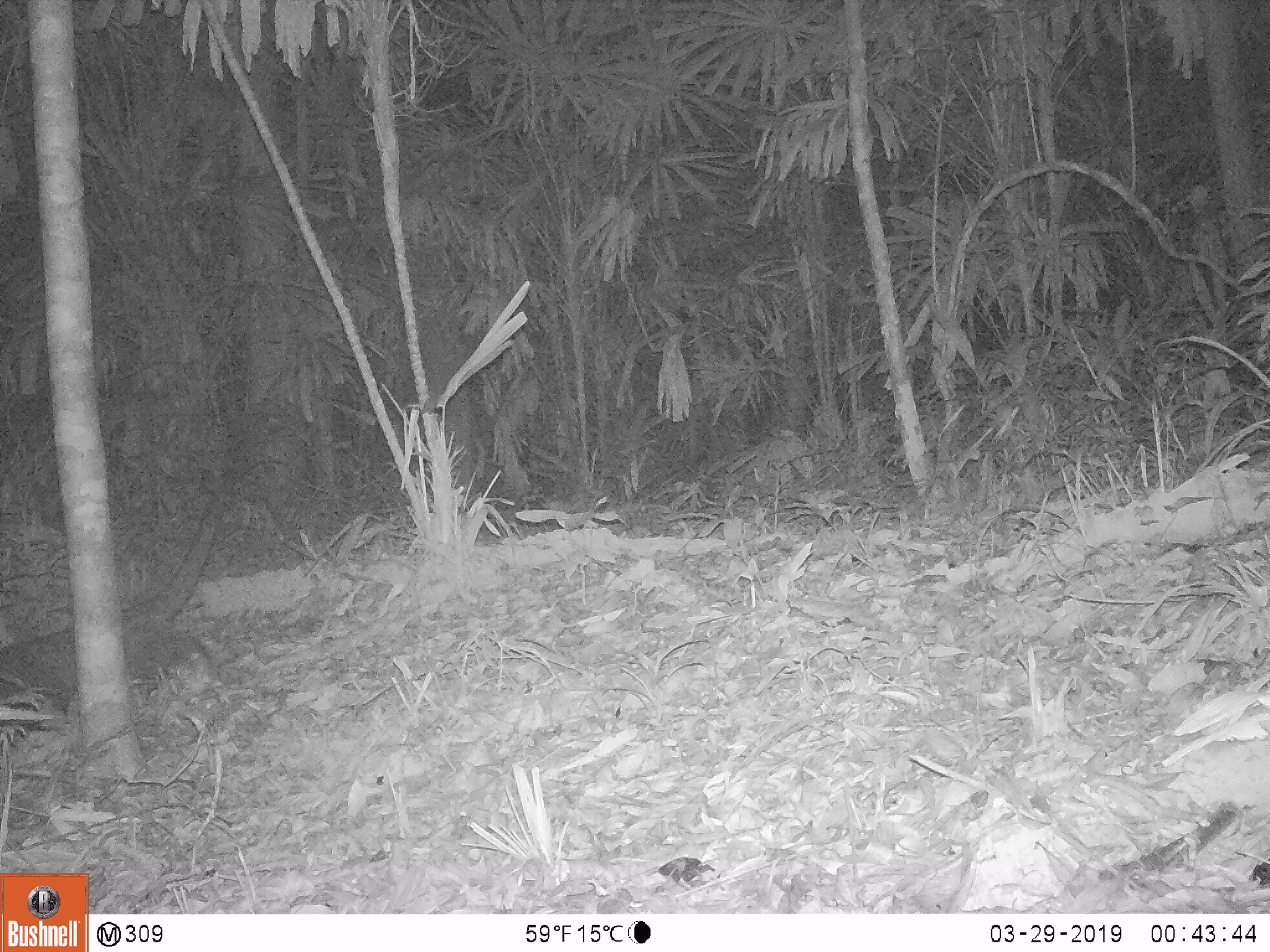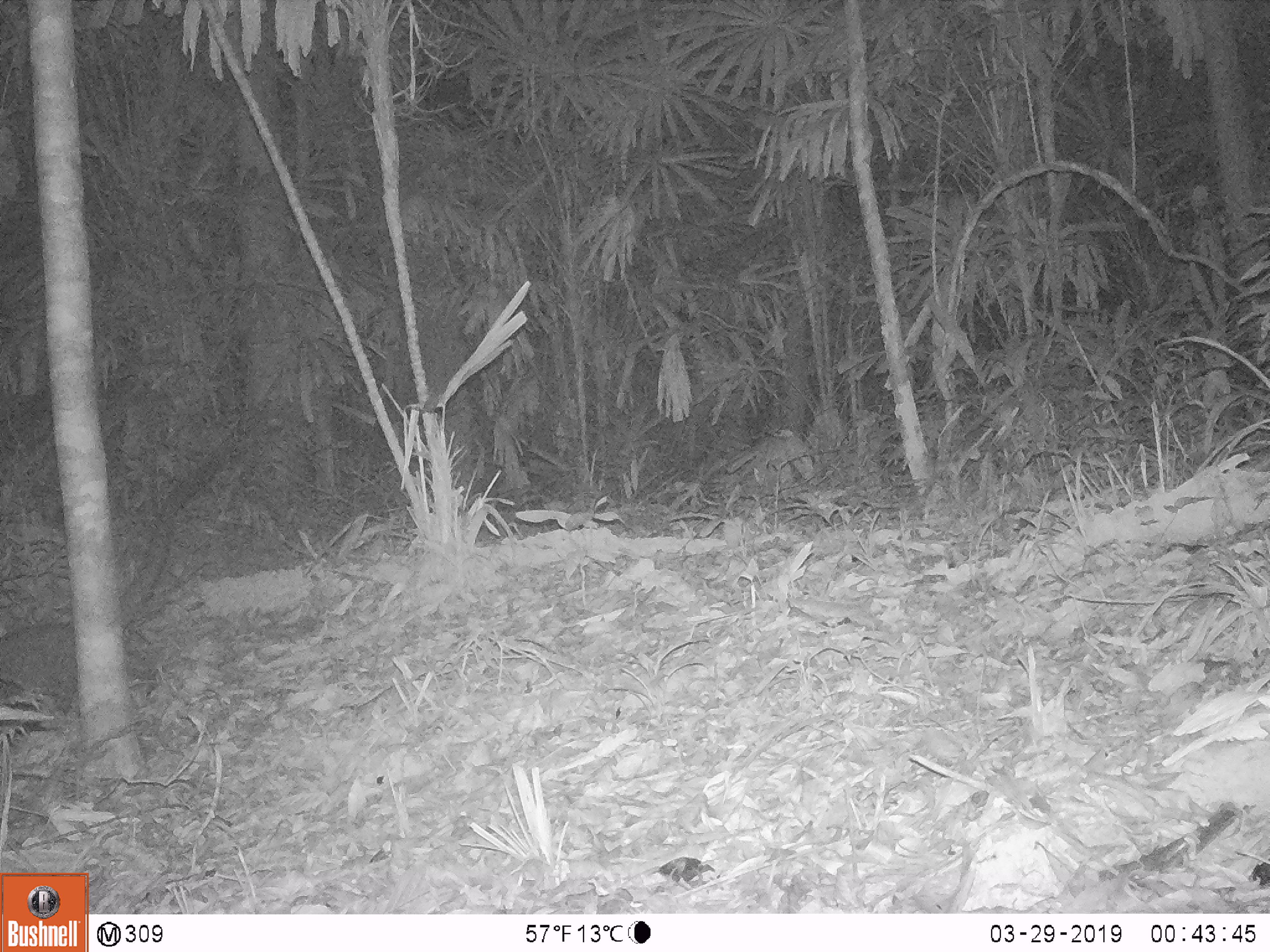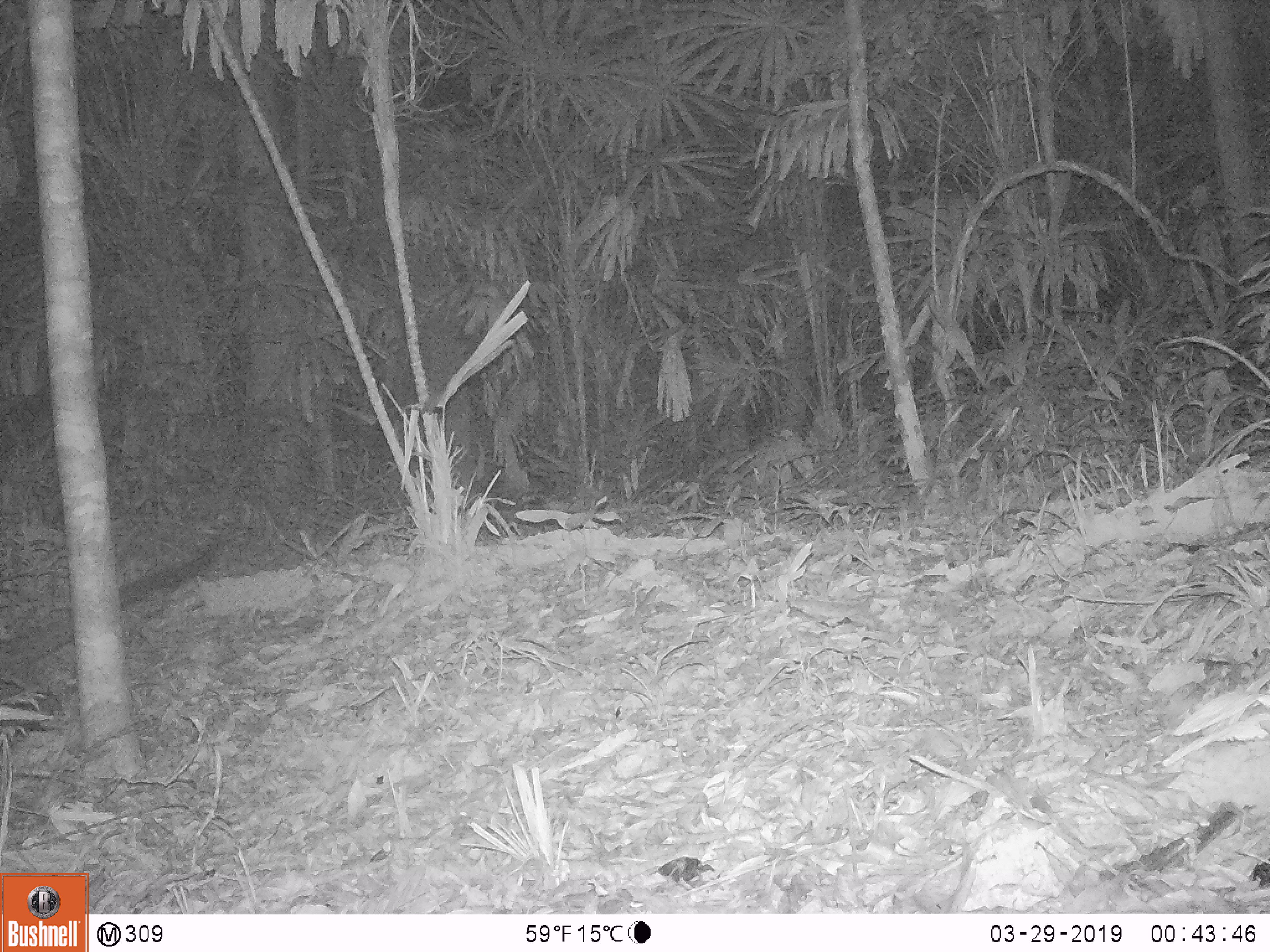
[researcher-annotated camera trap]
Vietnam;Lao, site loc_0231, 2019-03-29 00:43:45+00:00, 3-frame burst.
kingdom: Animalia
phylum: Chordata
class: Mammalia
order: Carnivora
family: Viverridae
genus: Paradoxurus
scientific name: Paradoxurus hermaphroditus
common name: common palm civet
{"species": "common palm civet (Paradoxurus hermaphroditus)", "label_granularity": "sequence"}